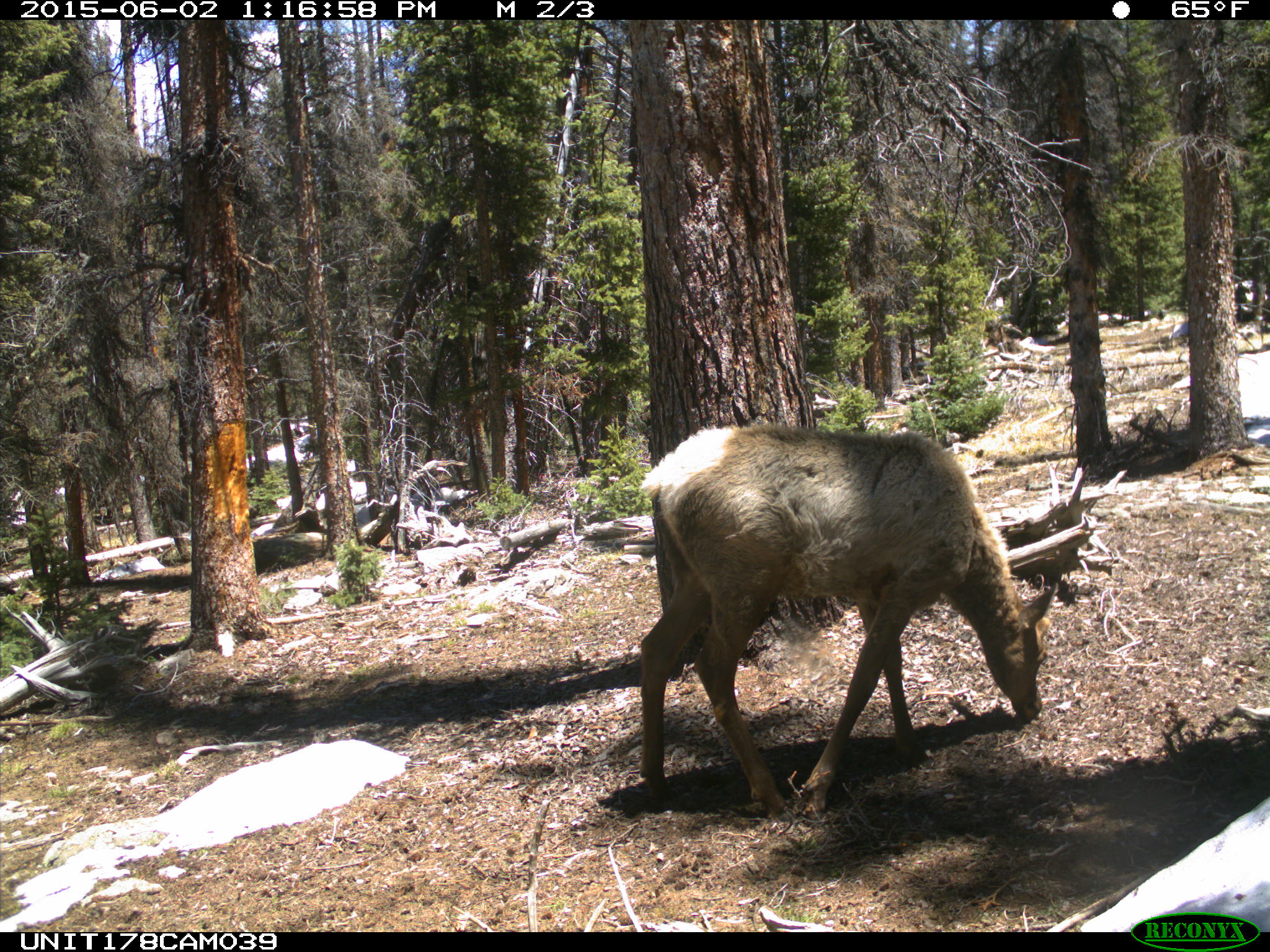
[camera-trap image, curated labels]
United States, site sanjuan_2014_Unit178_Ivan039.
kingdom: Animalia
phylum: Chordata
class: Mammalia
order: Artiodactyla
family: Cervidae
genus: Cervus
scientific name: Cervus elaphus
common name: red deer